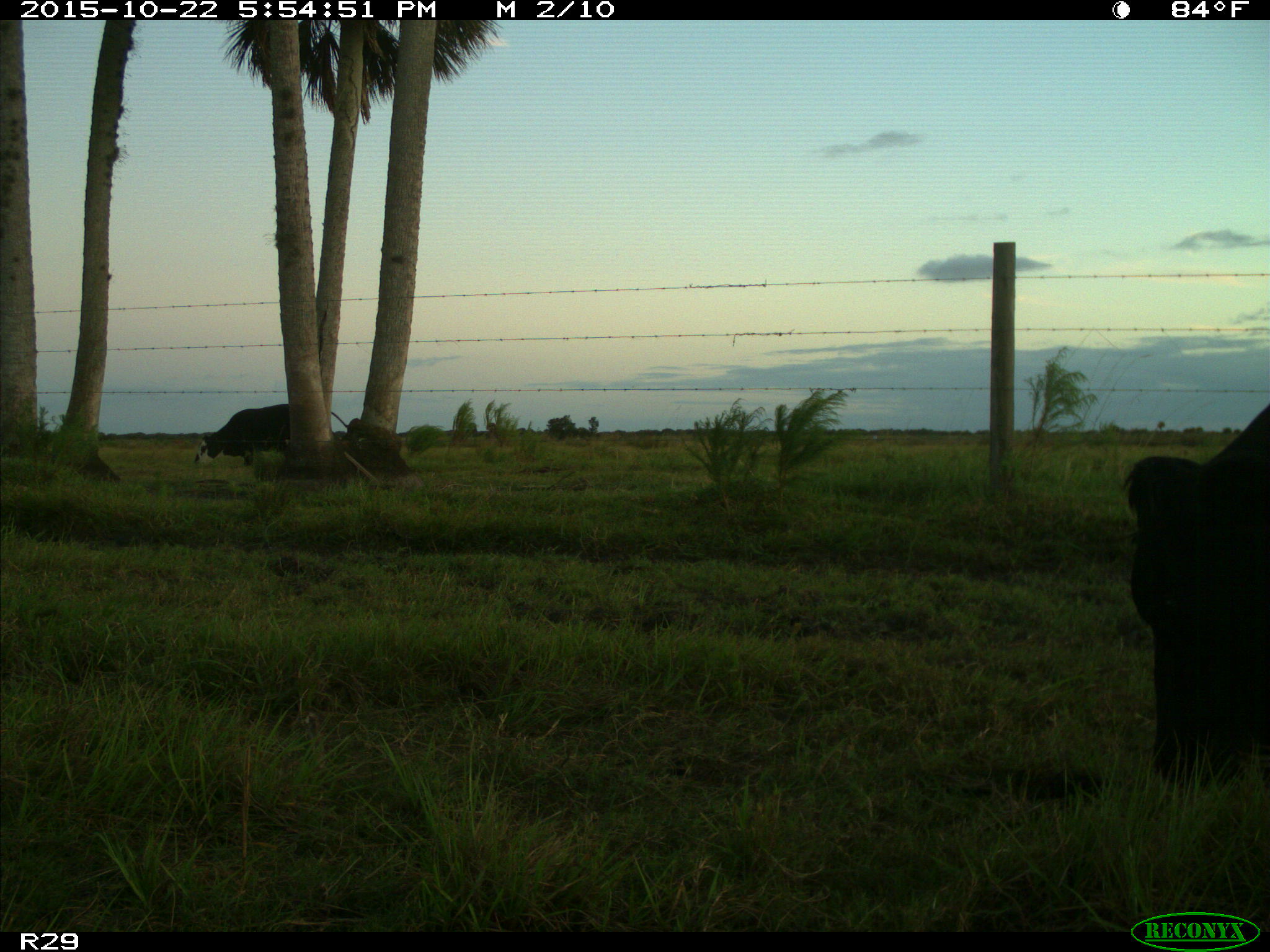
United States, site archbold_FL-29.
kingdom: Animalia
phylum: Chordata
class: Mammalia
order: Artiodactyla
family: Bovidae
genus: Bos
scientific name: Bos taurus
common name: domestic cow